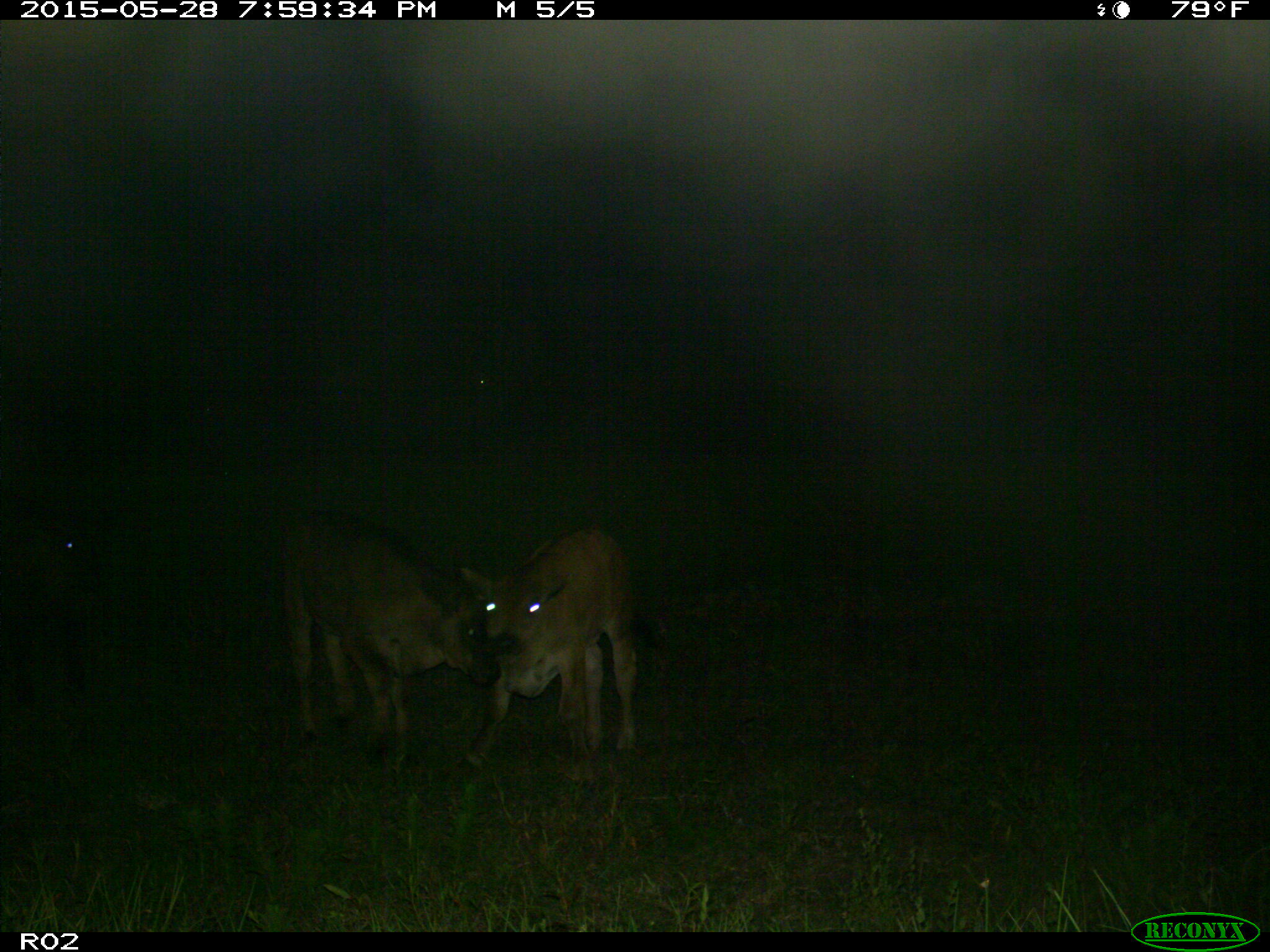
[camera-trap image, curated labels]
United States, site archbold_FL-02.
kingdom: Animalia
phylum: Chordata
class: Mammalia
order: Artiodactyla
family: Bovidae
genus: Bos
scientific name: Bos taurus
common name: domestic cow